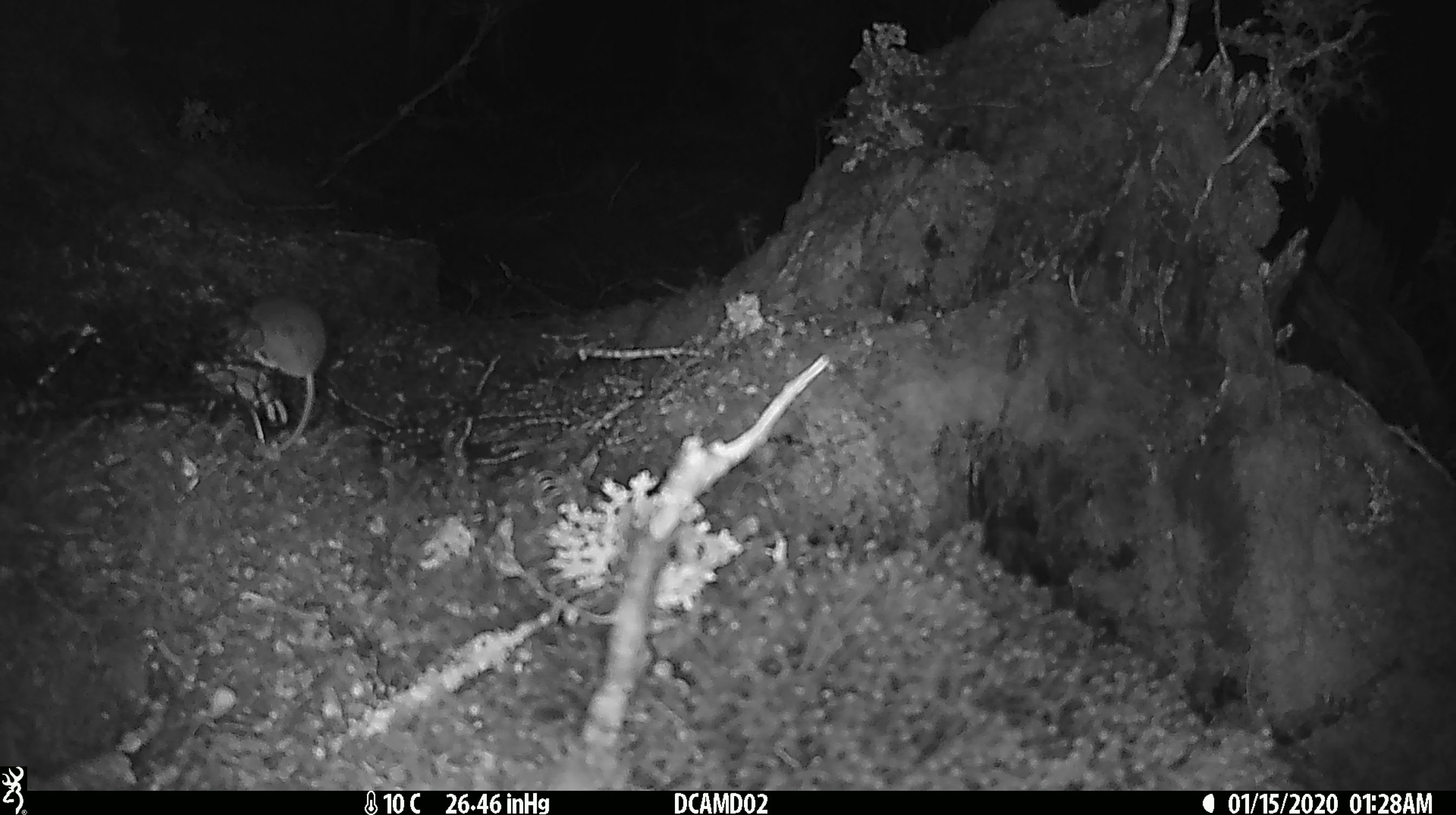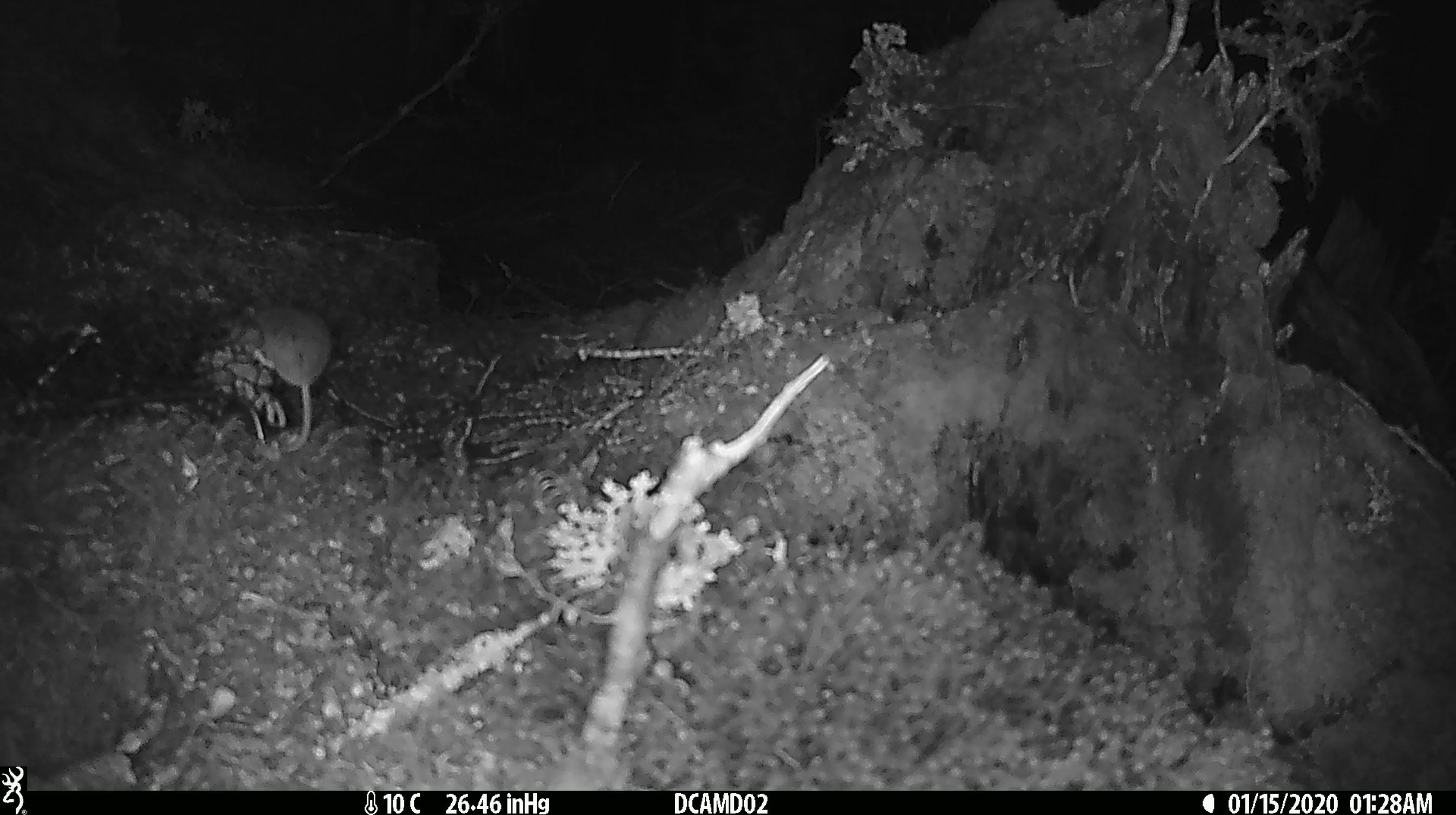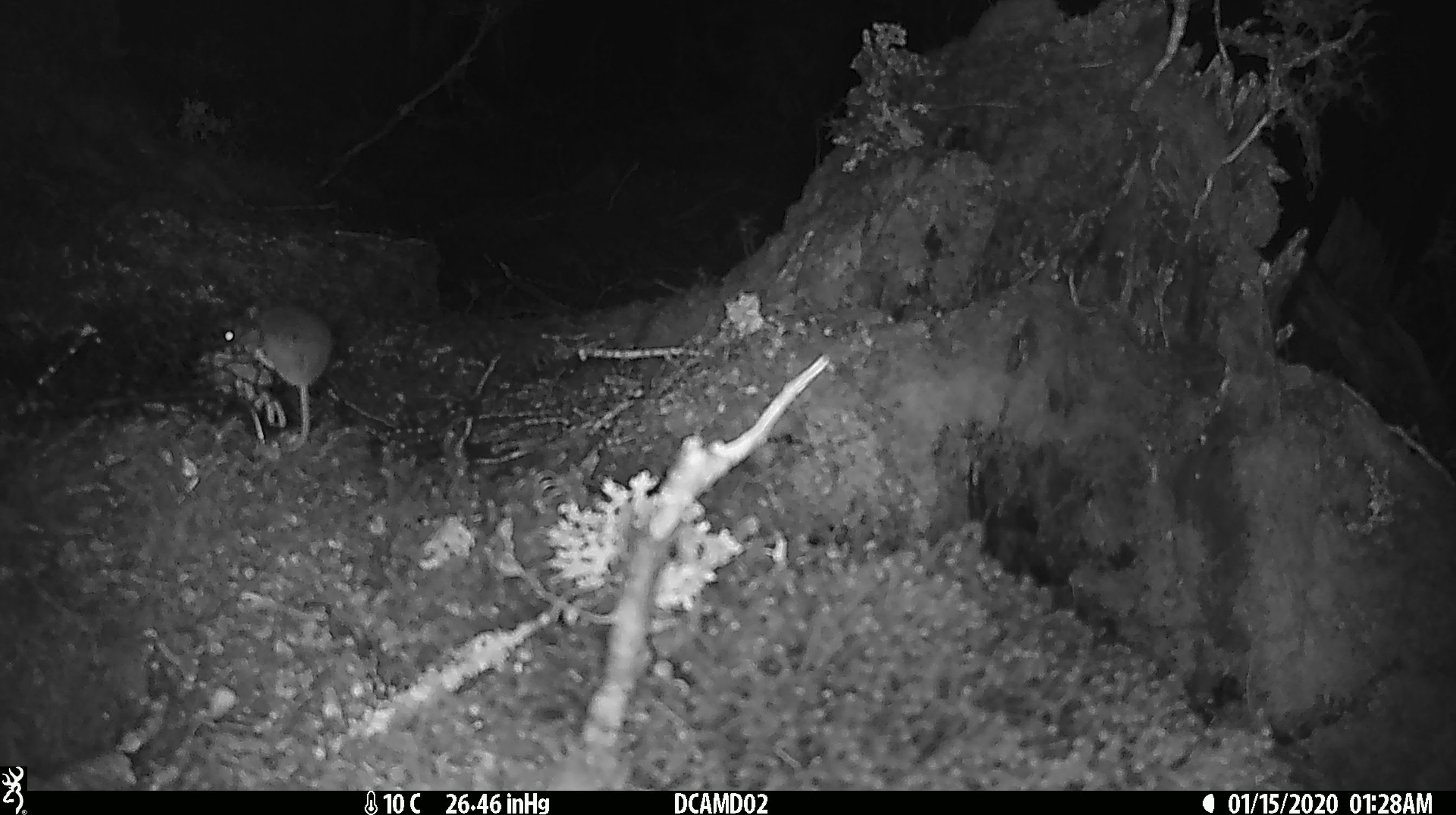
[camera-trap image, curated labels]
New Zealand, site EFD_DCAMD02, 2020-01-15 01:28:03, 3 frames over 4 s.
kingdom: Animalia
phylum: Chordata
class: Mammalia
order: Rodentia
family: Muridae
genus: Mus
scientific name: Mus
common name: mouse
Mouse (Mus).